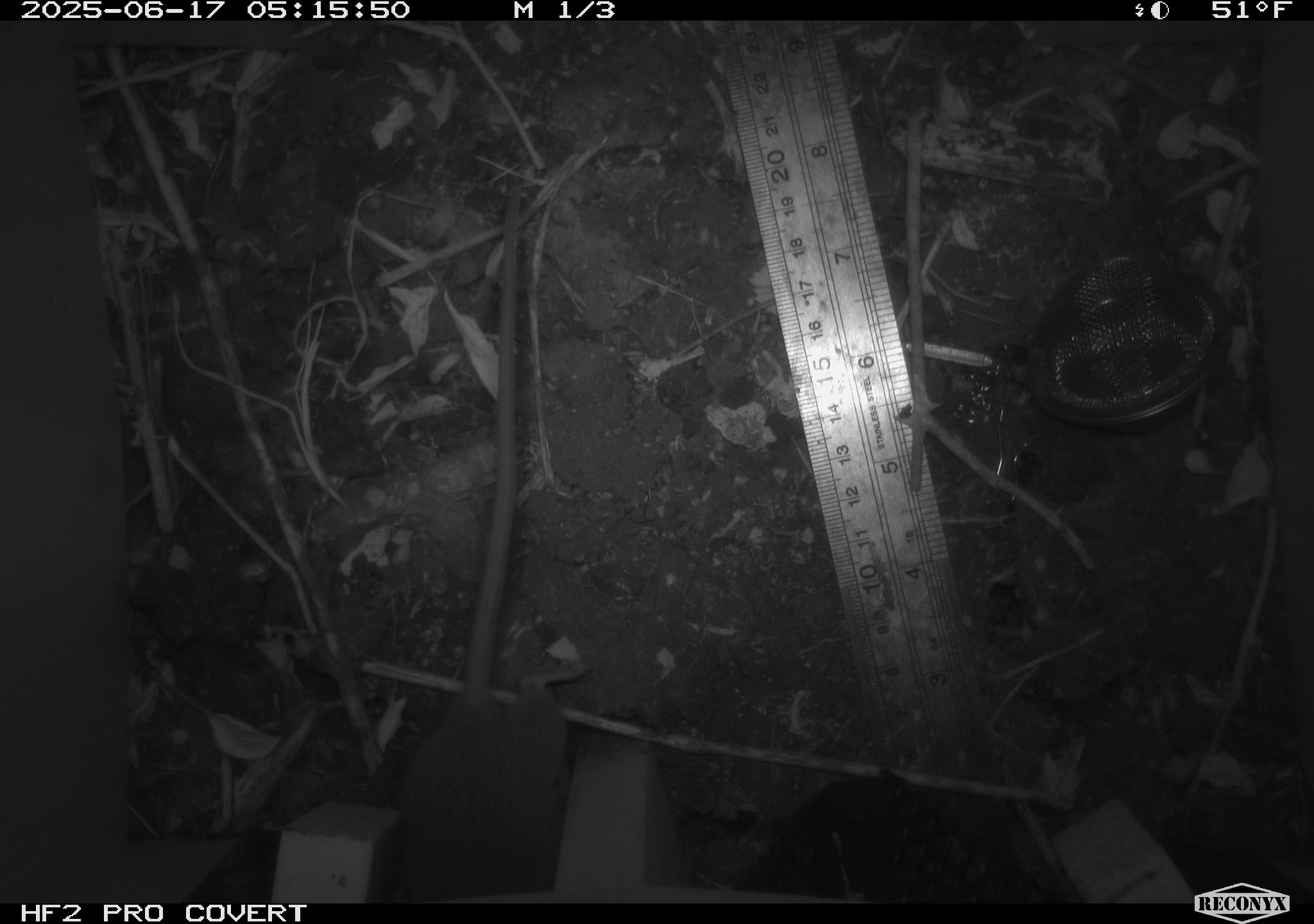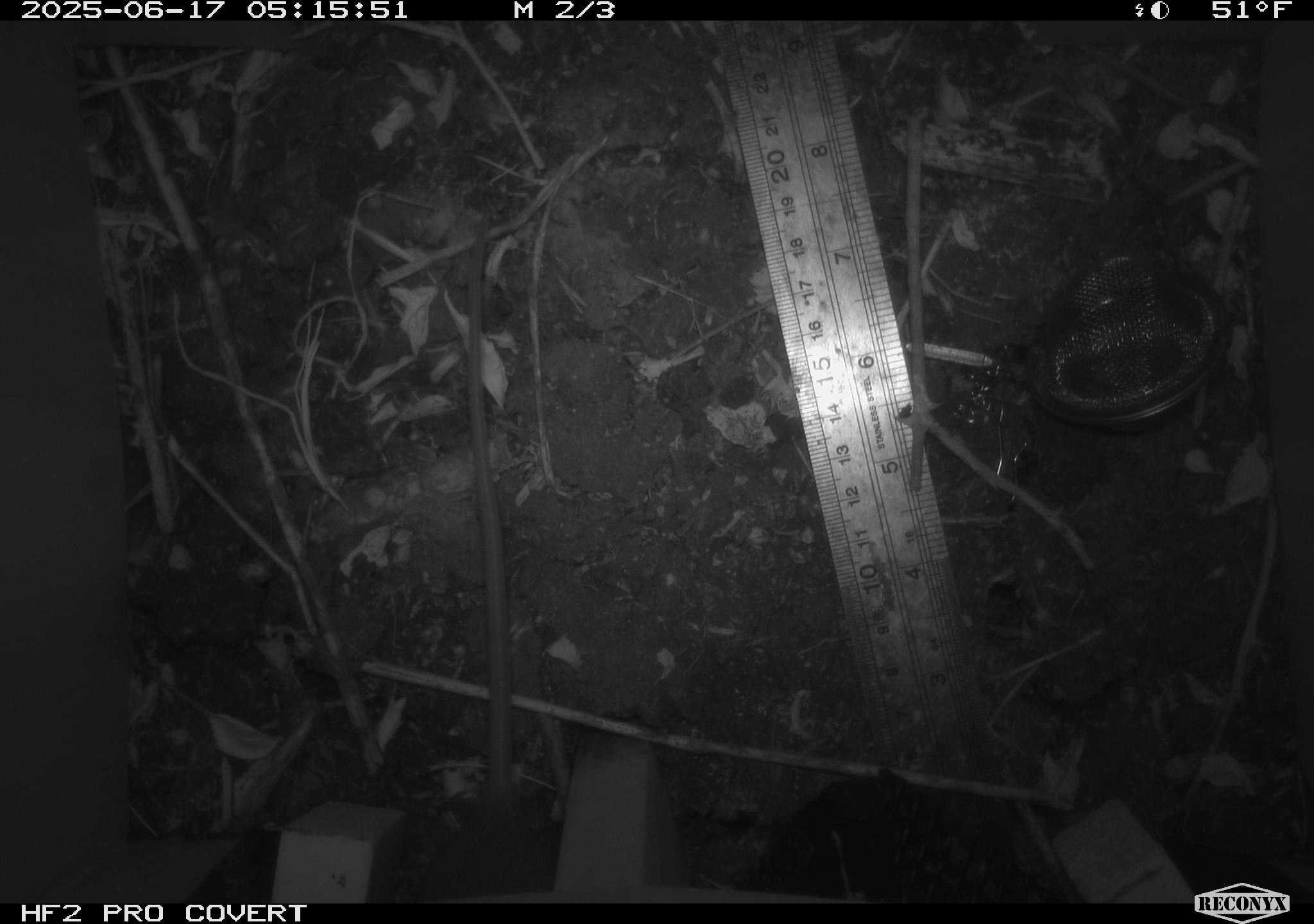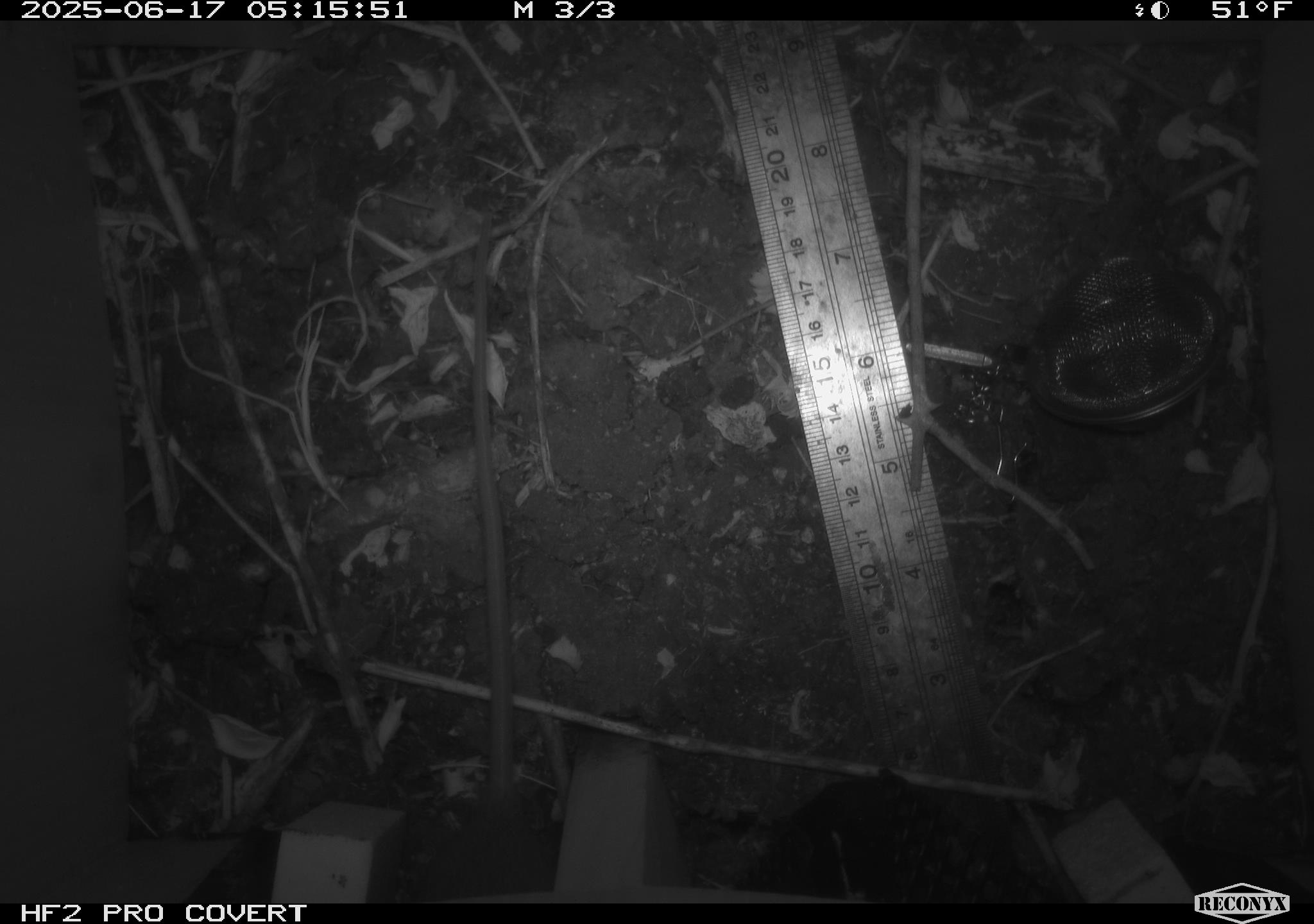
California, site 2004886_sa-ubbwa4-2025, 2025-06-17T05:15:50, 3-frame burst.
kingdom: Animalia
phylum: Chordata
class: Mammalia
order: Rodentia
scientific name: Rodentia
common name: rodent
Rodent (Rodentia).